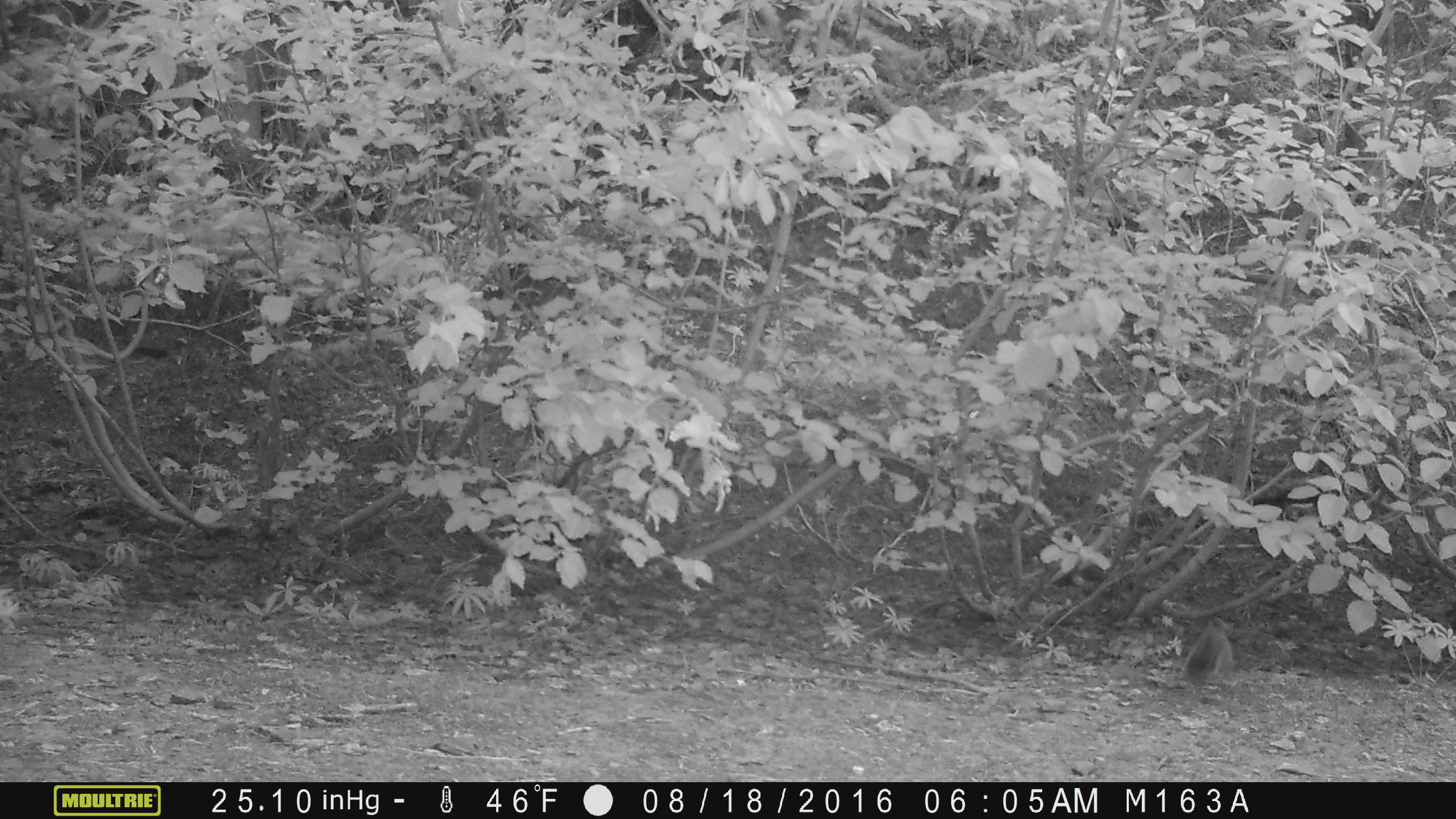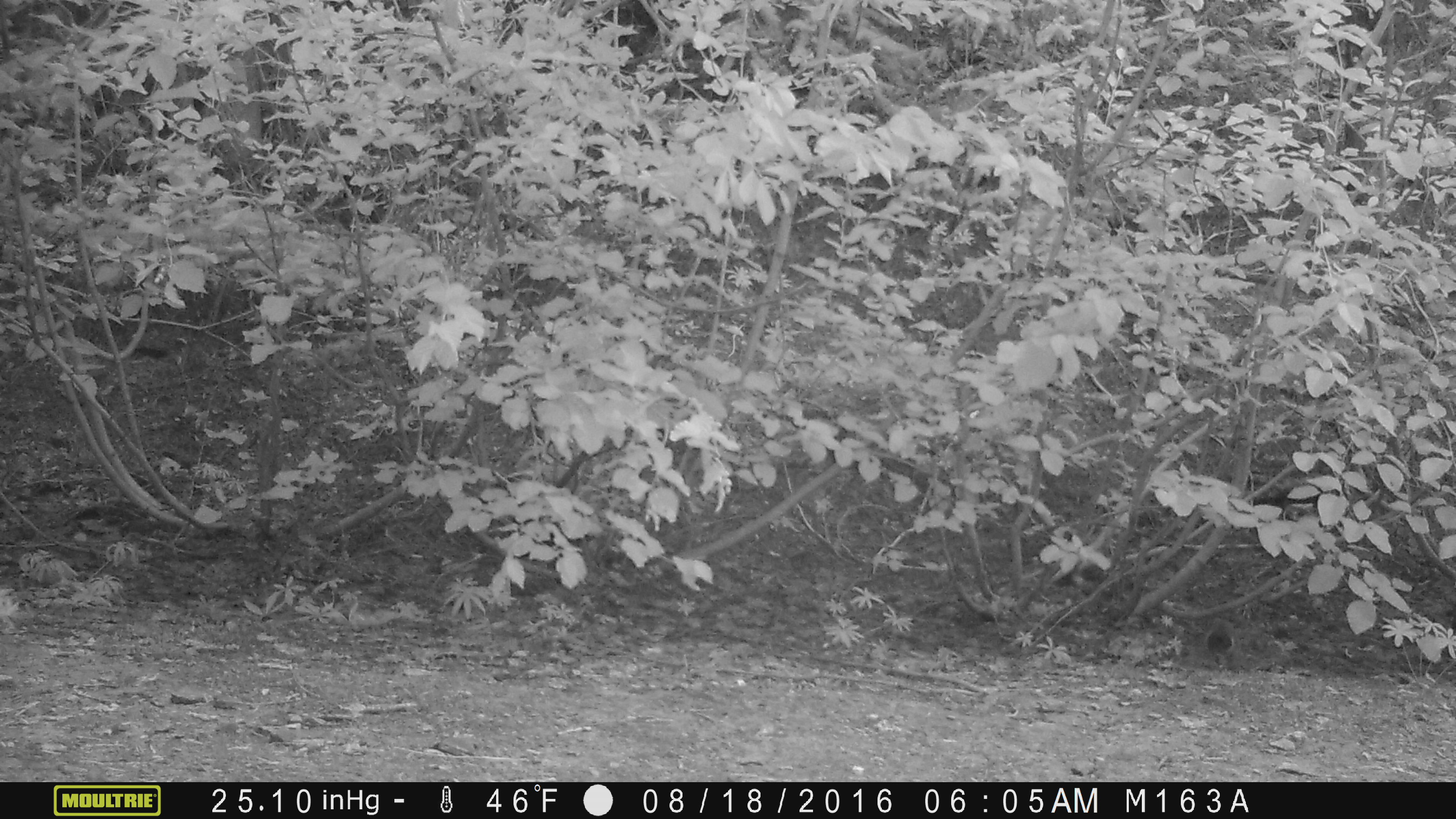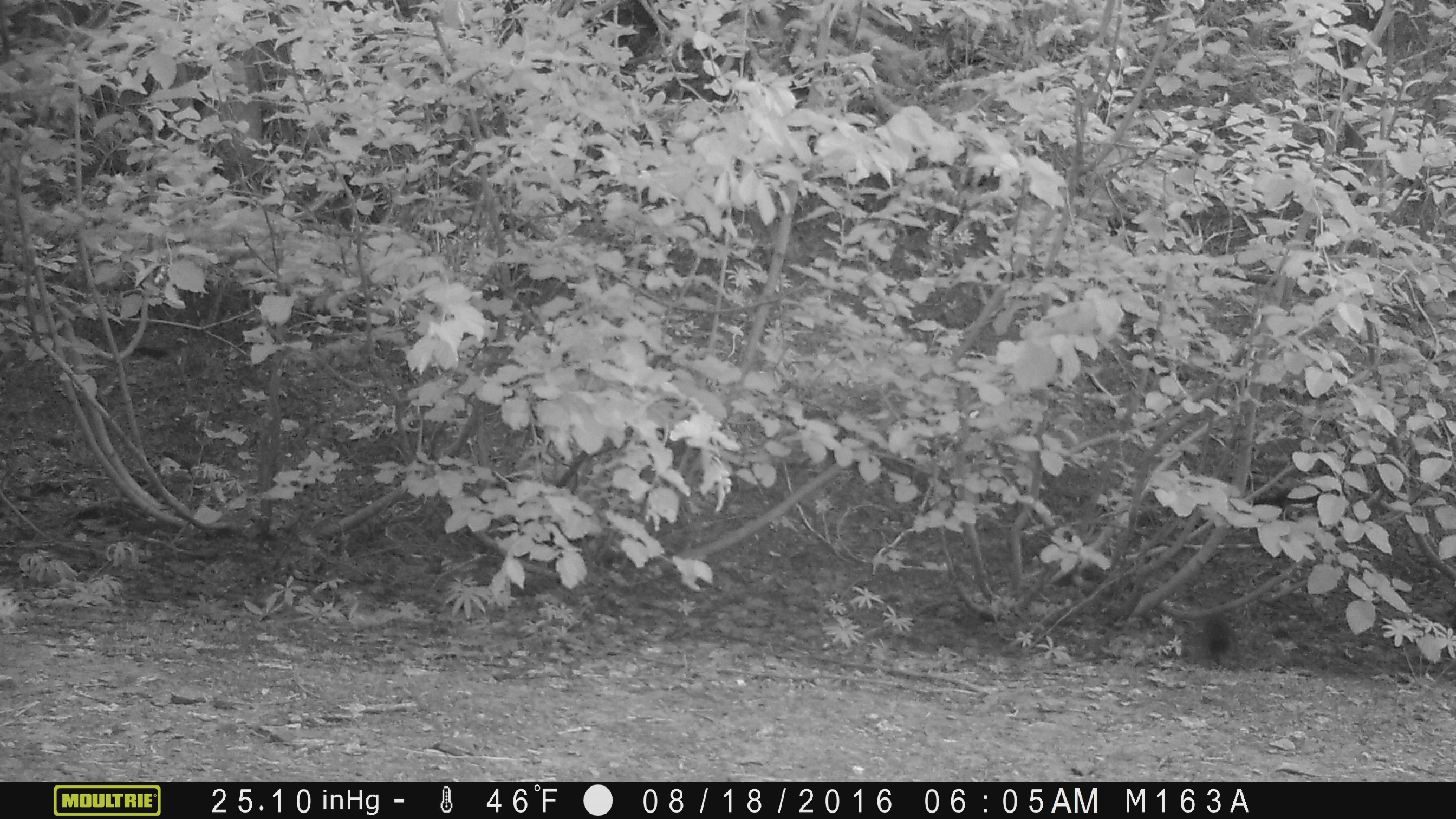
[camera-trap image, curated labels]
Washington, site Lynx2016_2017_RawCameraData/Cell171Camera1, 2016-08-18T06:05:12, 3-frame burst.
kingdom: Animalia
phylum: Chordata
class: Mammalia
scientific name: Mammalia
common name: small mammal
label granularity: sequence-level